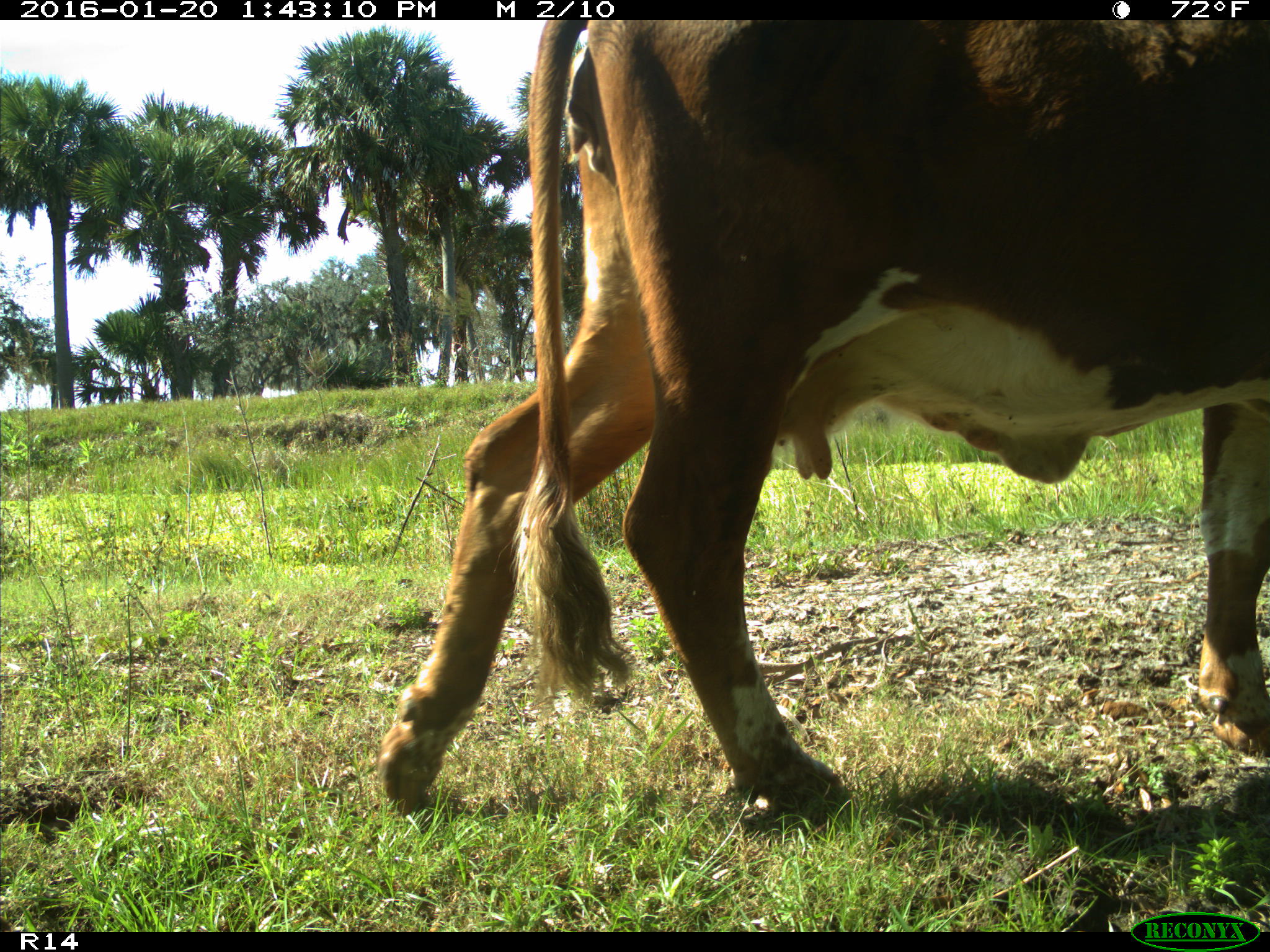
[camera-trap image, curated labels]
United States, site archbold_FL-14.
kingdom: Animalia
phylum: Chordata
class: Mammalia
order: Artiodactyla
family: Bovidae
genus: Bos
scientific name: Bos taurus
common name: domestic cow